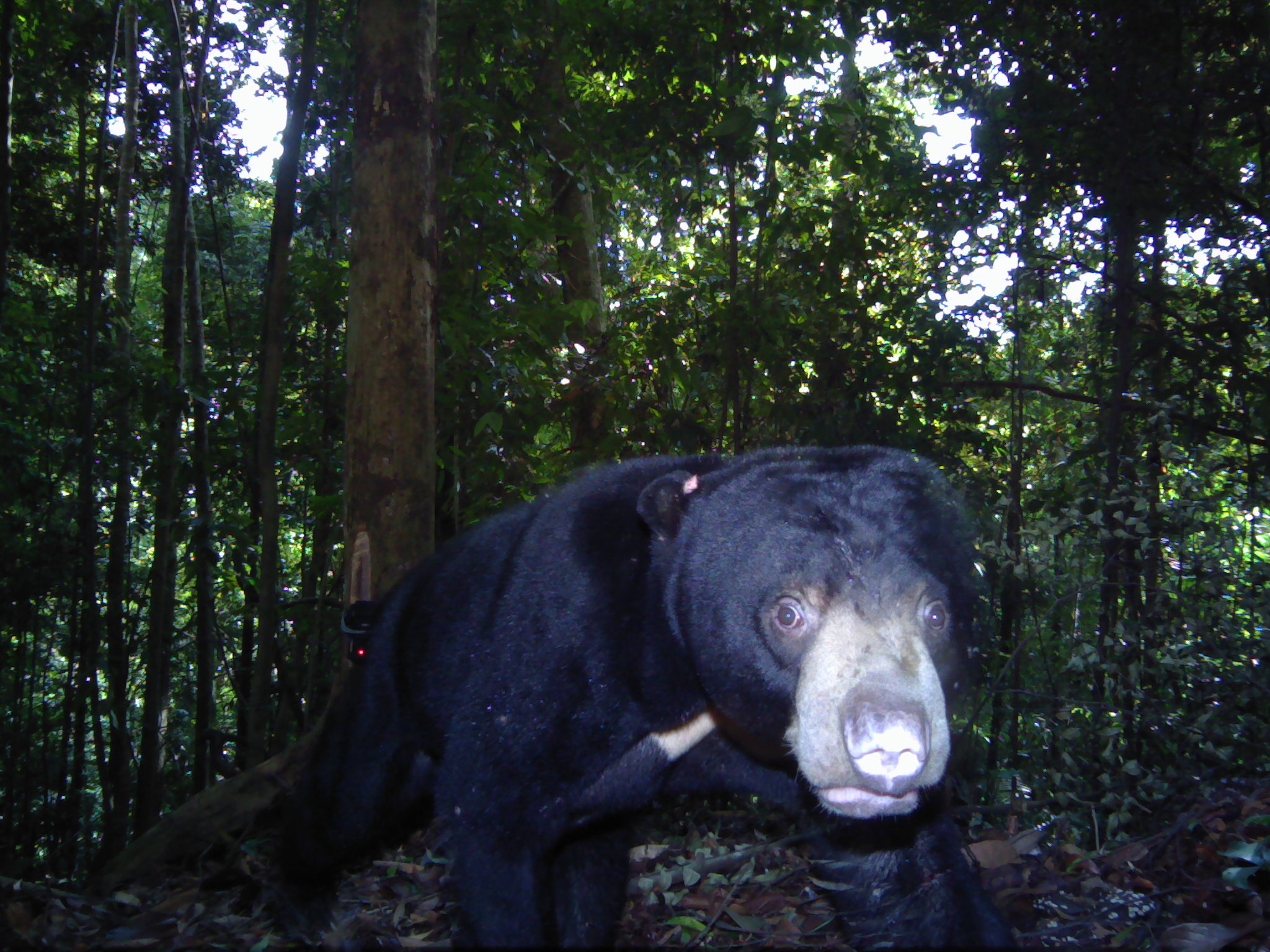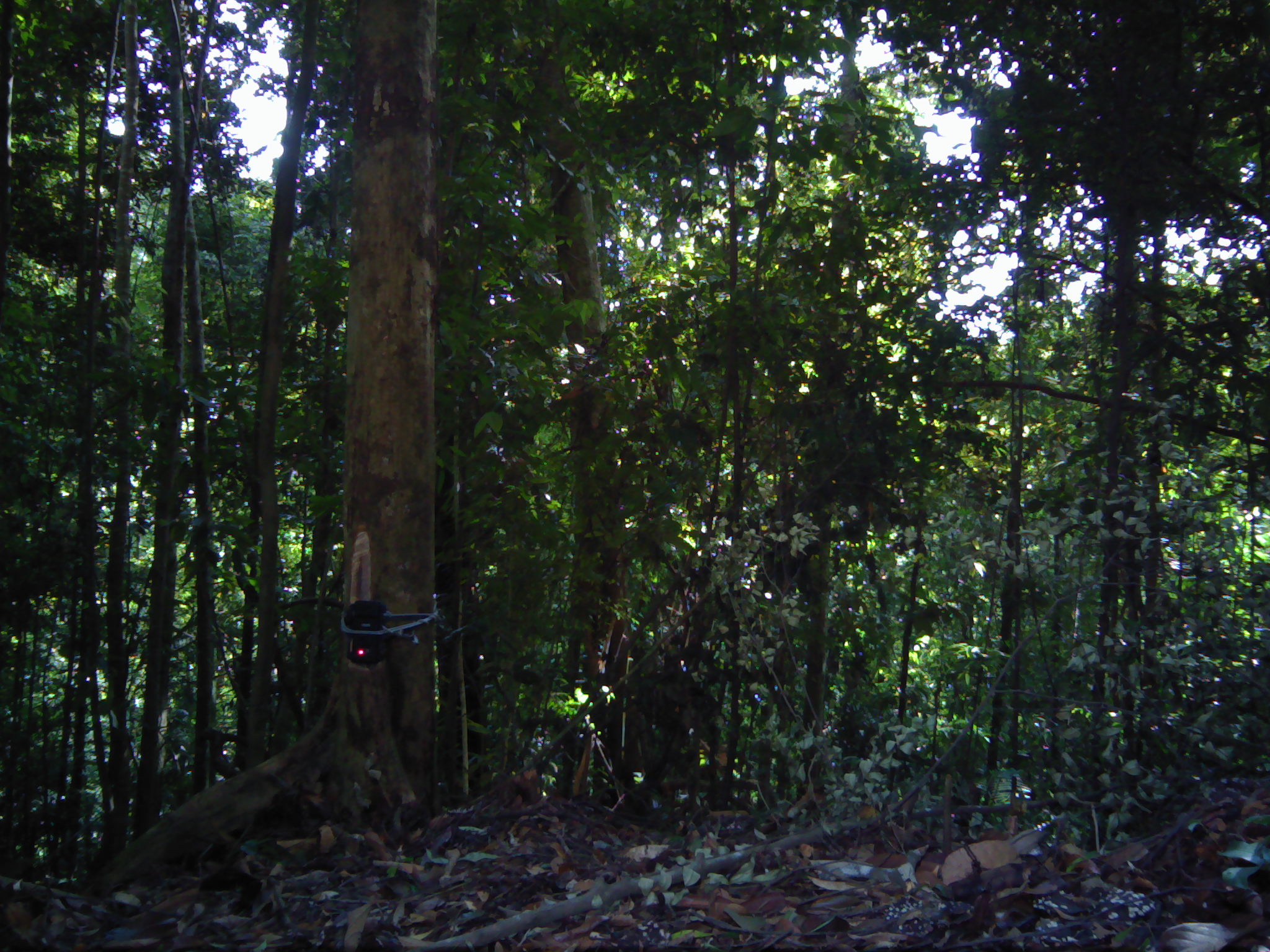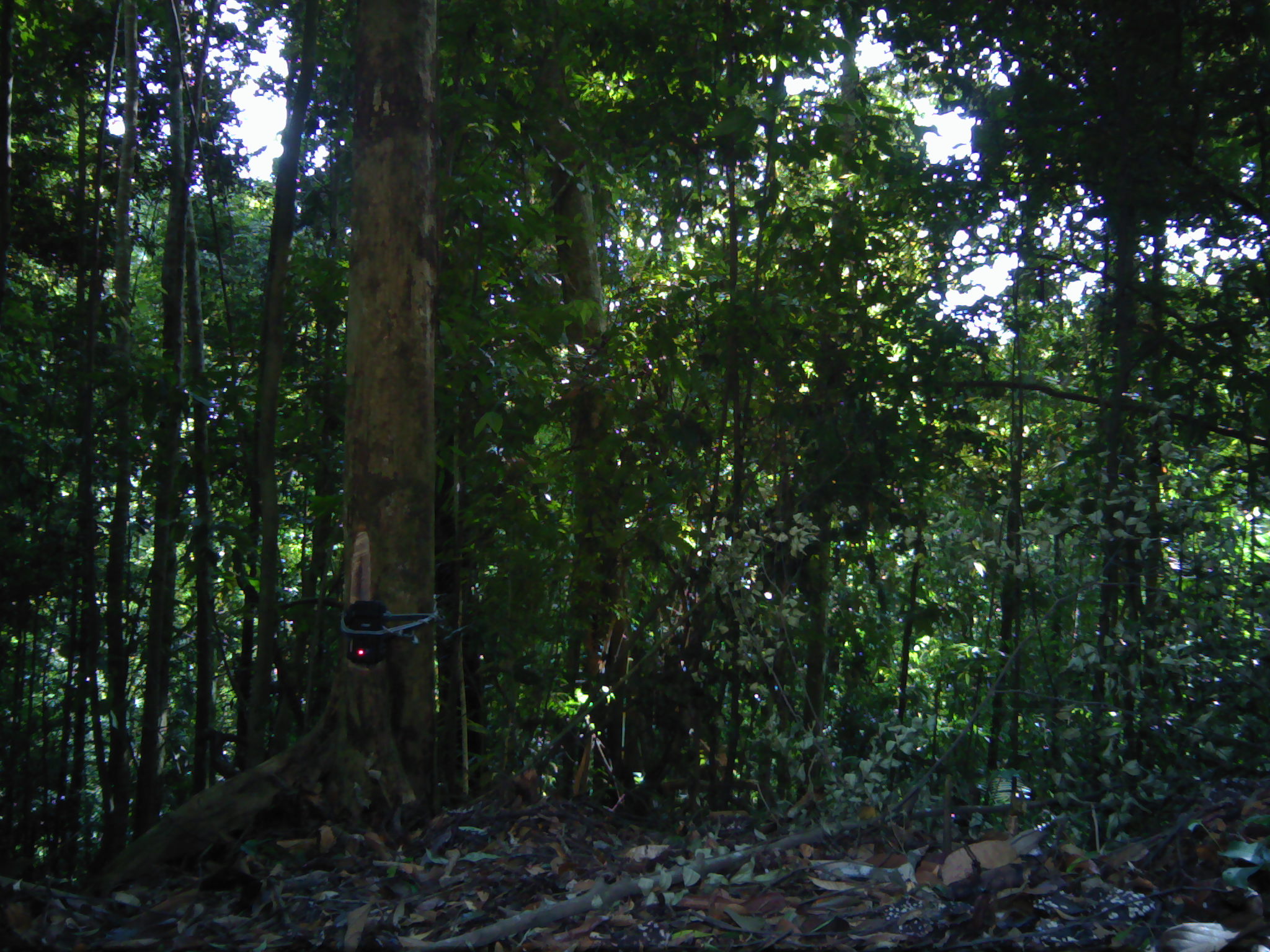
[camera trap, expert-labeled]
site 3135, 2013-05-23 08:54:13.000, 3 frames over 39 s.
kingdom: Animalia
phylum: Chordata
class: Mammalia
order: Carnivora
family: Ursidae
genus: Helarctos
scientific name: Helarctos malayanus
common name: sun bear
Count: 1.